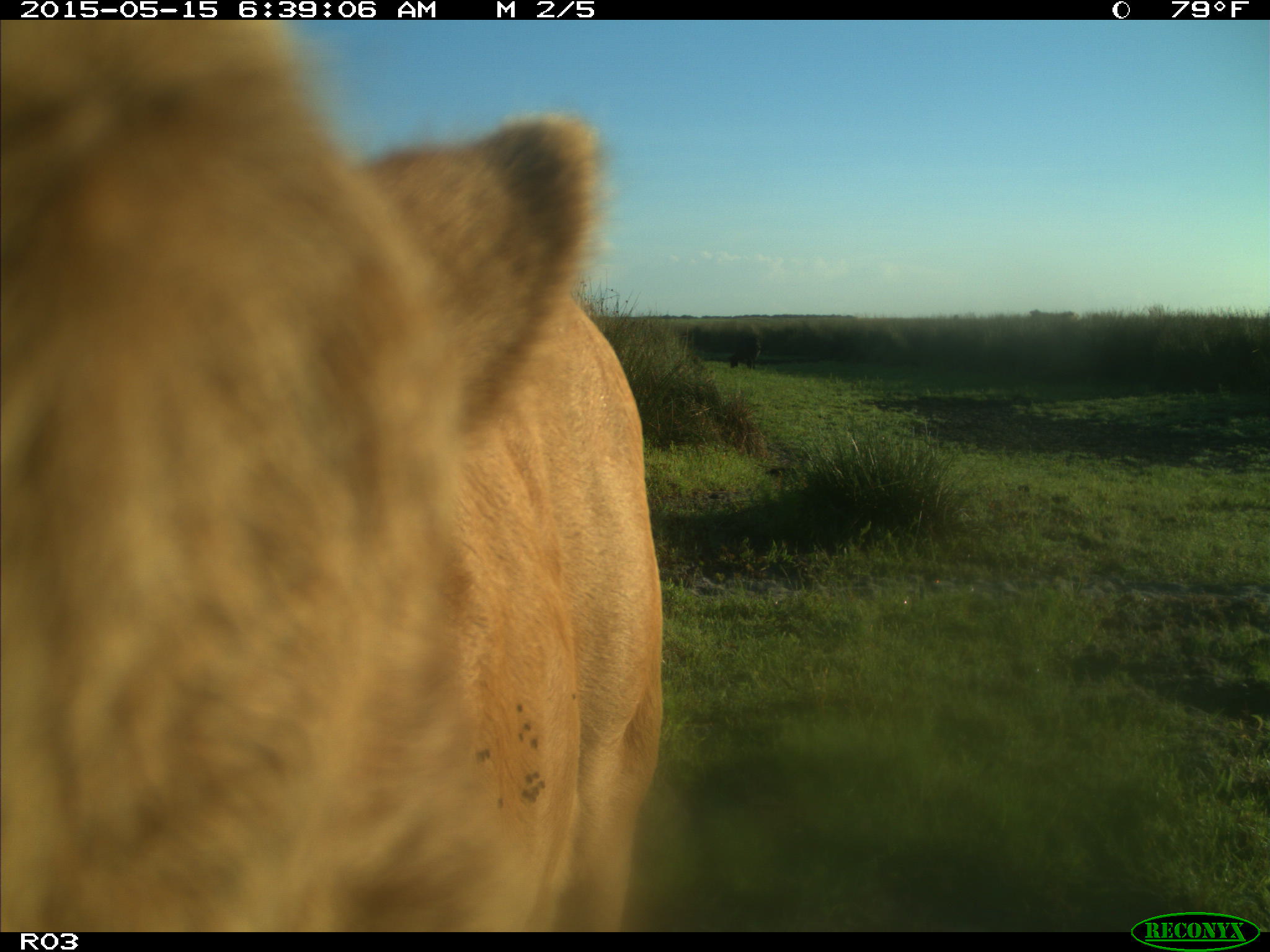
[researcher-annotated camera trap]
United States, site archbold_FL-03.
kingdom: Animalia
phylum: Chordata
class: Mammalia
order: Artiodactyla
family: Bovidae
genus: Bos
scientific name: Bos taurus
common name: domestic cow